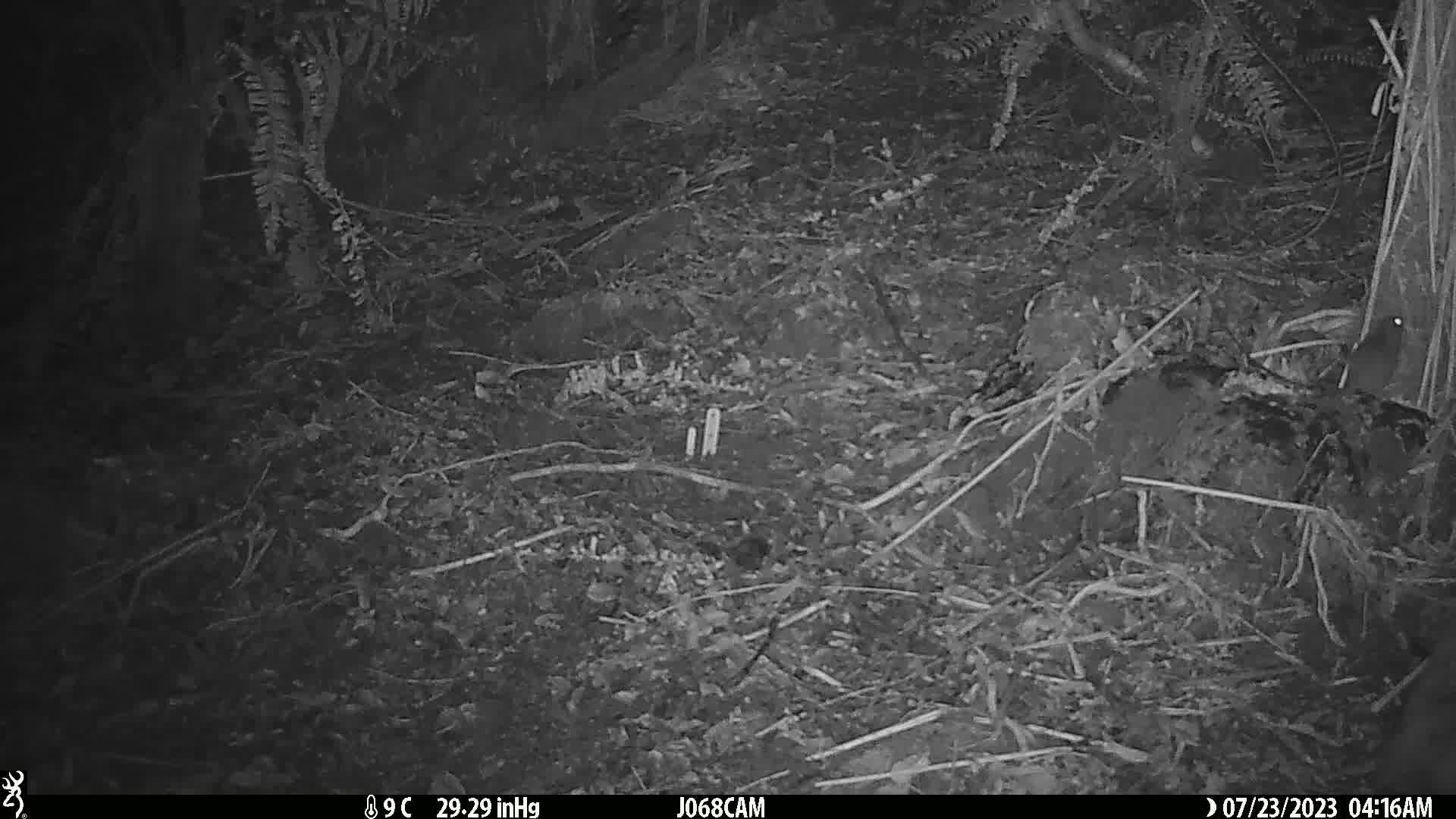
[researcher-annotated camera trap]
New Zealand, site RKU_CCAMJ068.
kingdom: Animalia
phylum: Chordata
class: Mammalia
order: Rodentia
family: Muridae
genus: Rattus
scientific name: Rattus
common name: rat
Rat (Rattus).